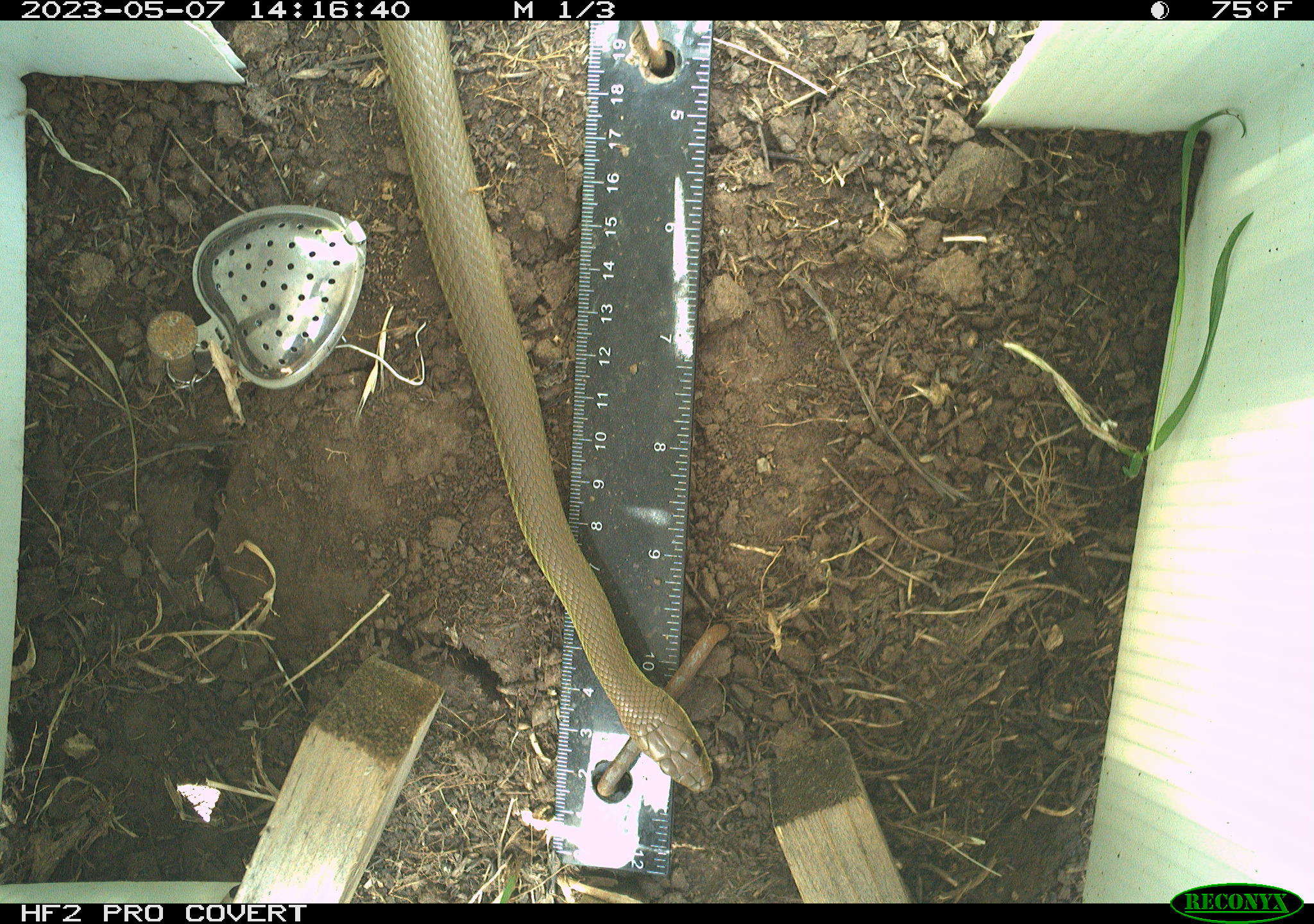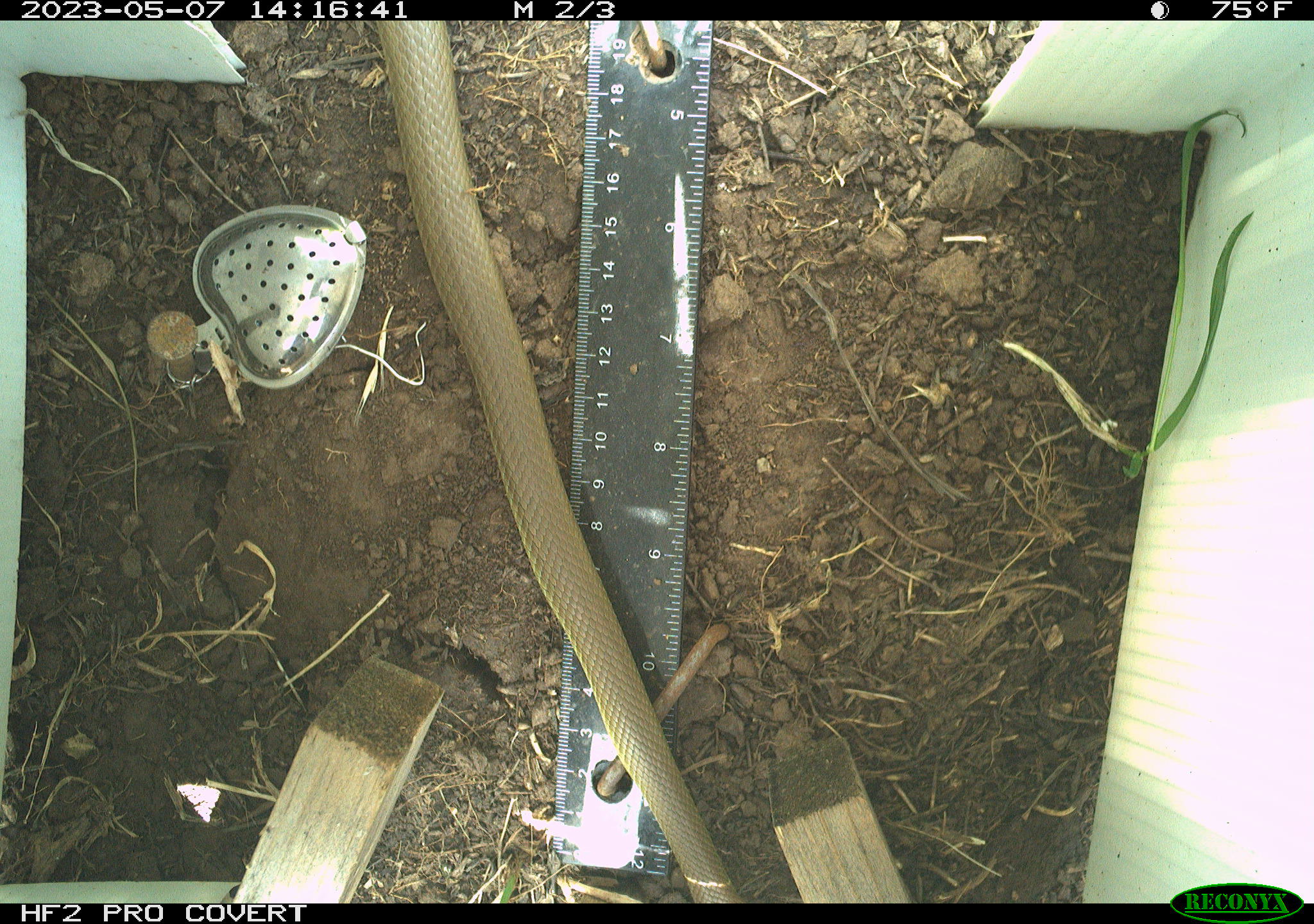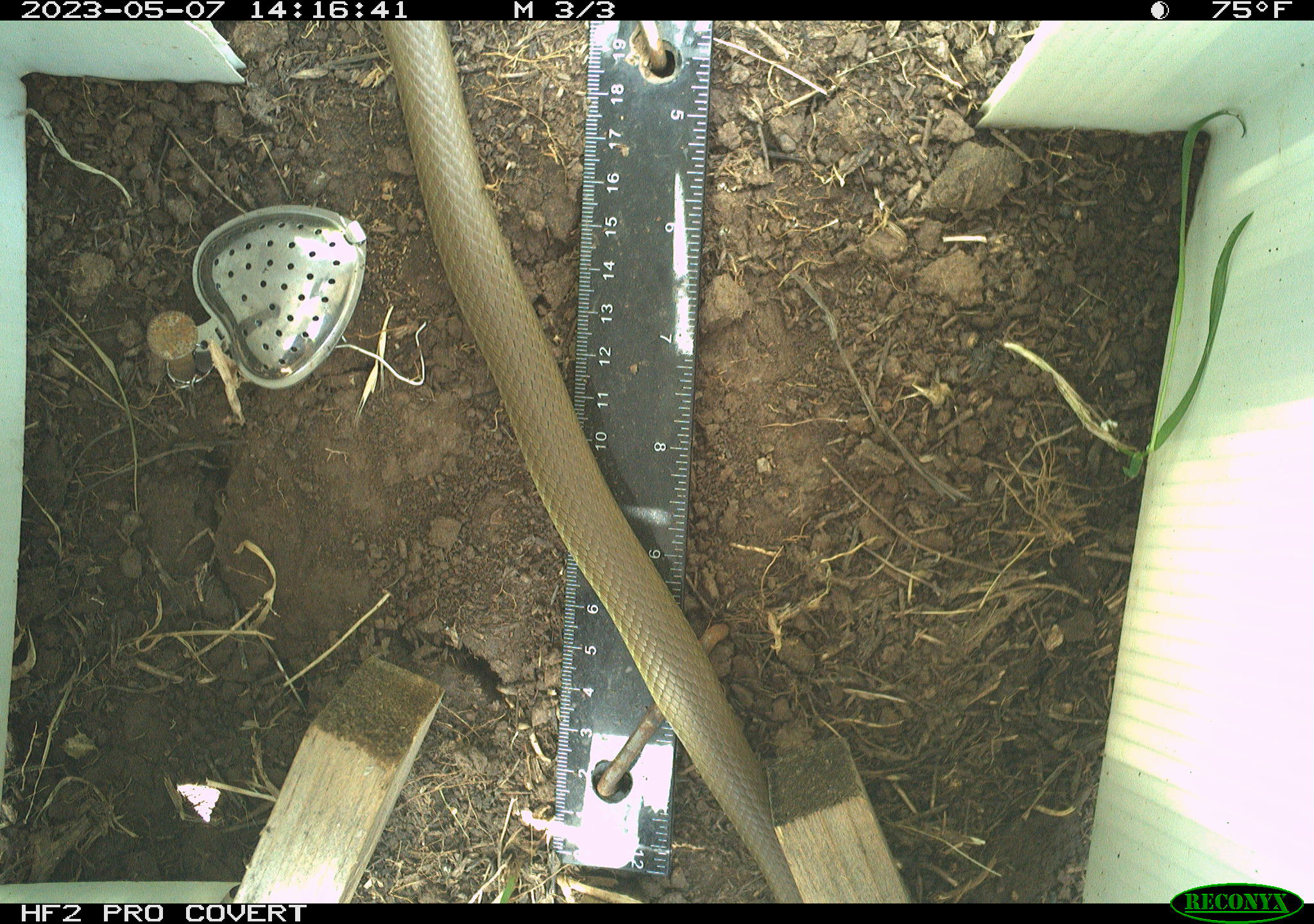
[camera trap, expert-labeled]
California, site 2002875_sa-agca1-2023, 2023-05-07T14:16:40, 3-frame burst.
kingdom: Animalia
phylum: Chordata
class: Reptilia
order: Squamata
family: Colubridae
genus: Coluber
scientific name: Coluber constrictor mormon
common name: western yellow-bellied racer